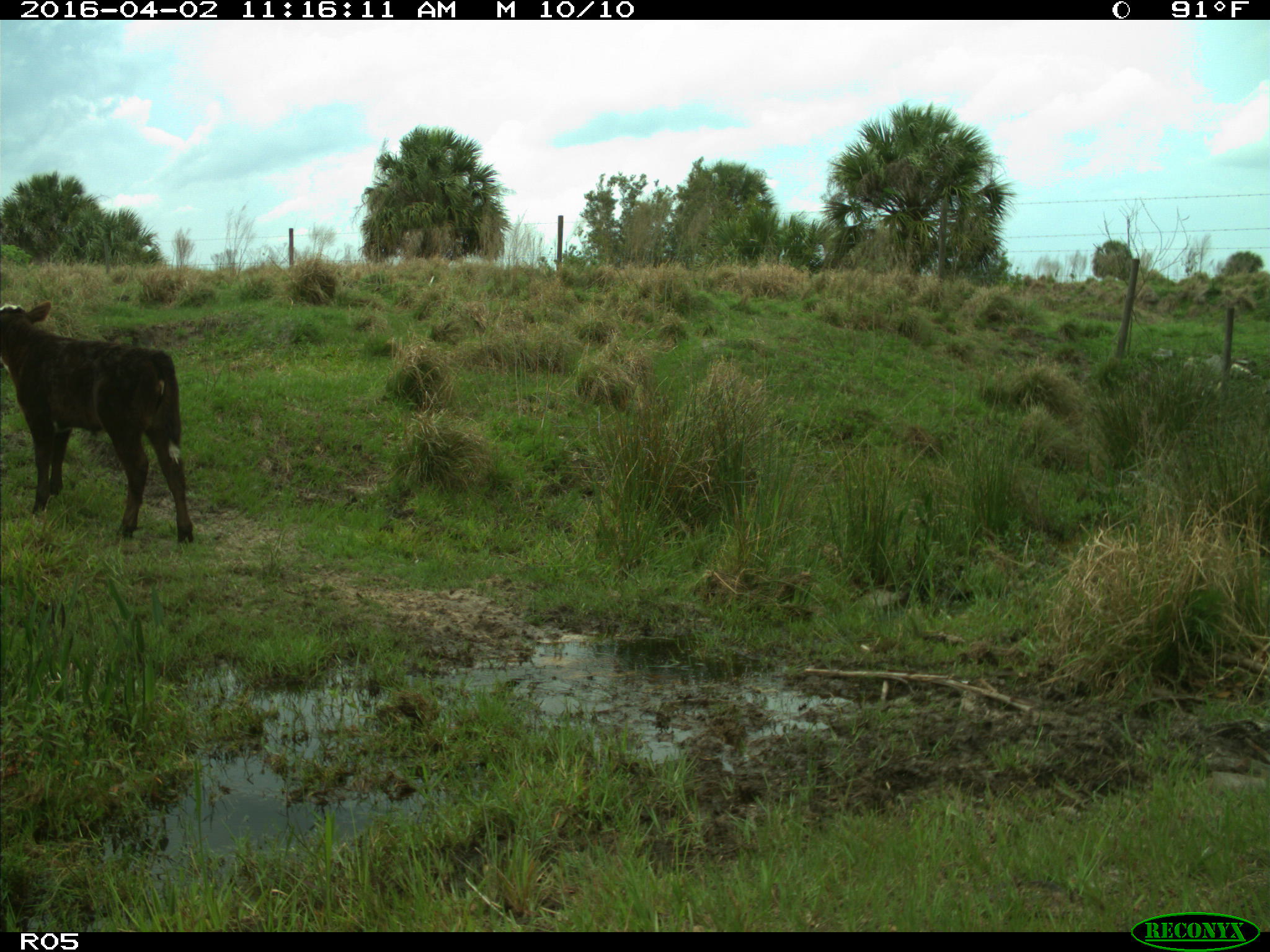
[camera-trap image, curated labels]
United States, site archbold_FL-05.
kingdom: Animalia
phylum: Chordata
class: Mammalia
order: Artiodactyla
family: Bovidae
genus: Bos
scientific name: Bos taurus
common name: domestic cow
Bos taurus (domestic cow).